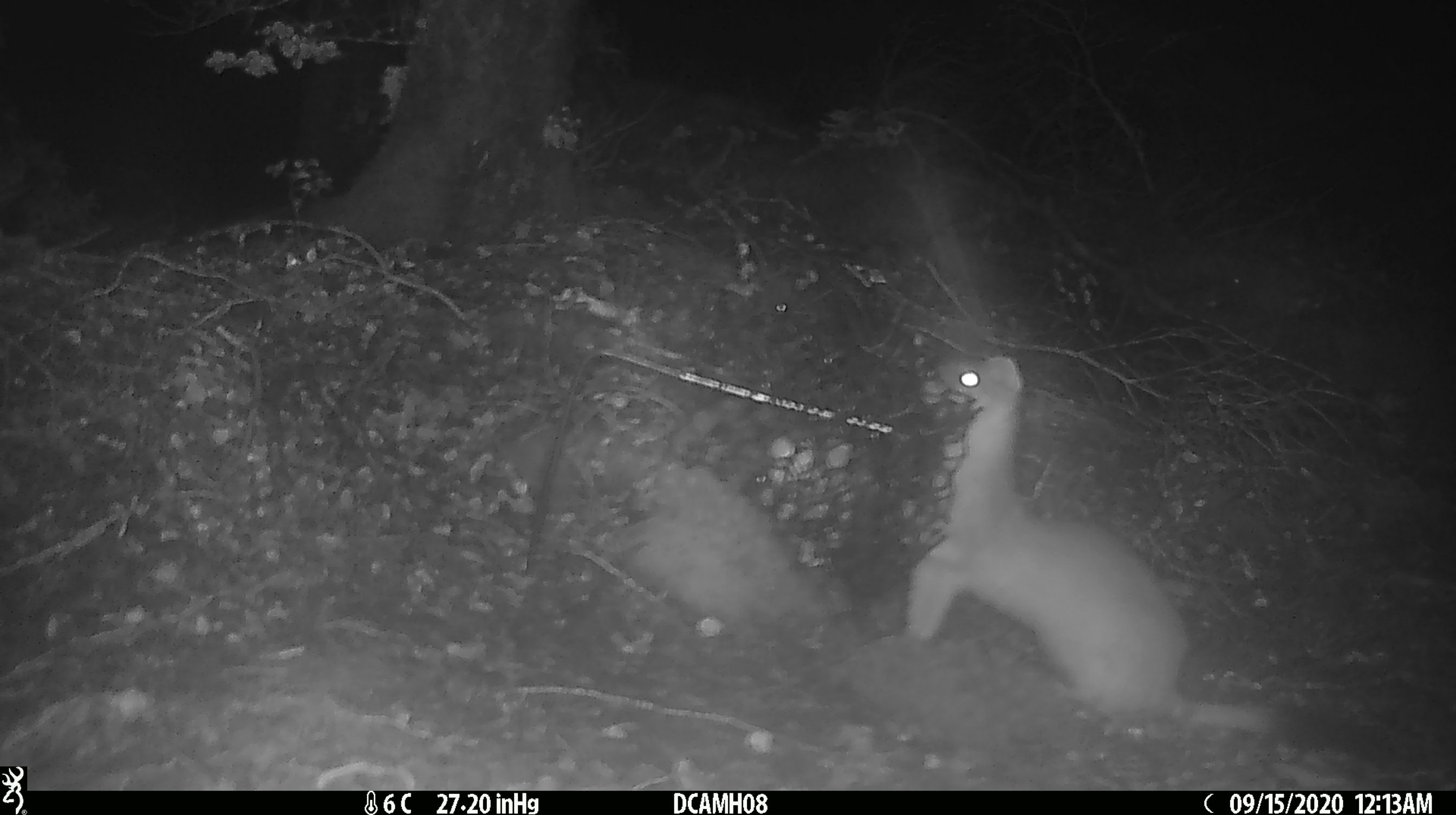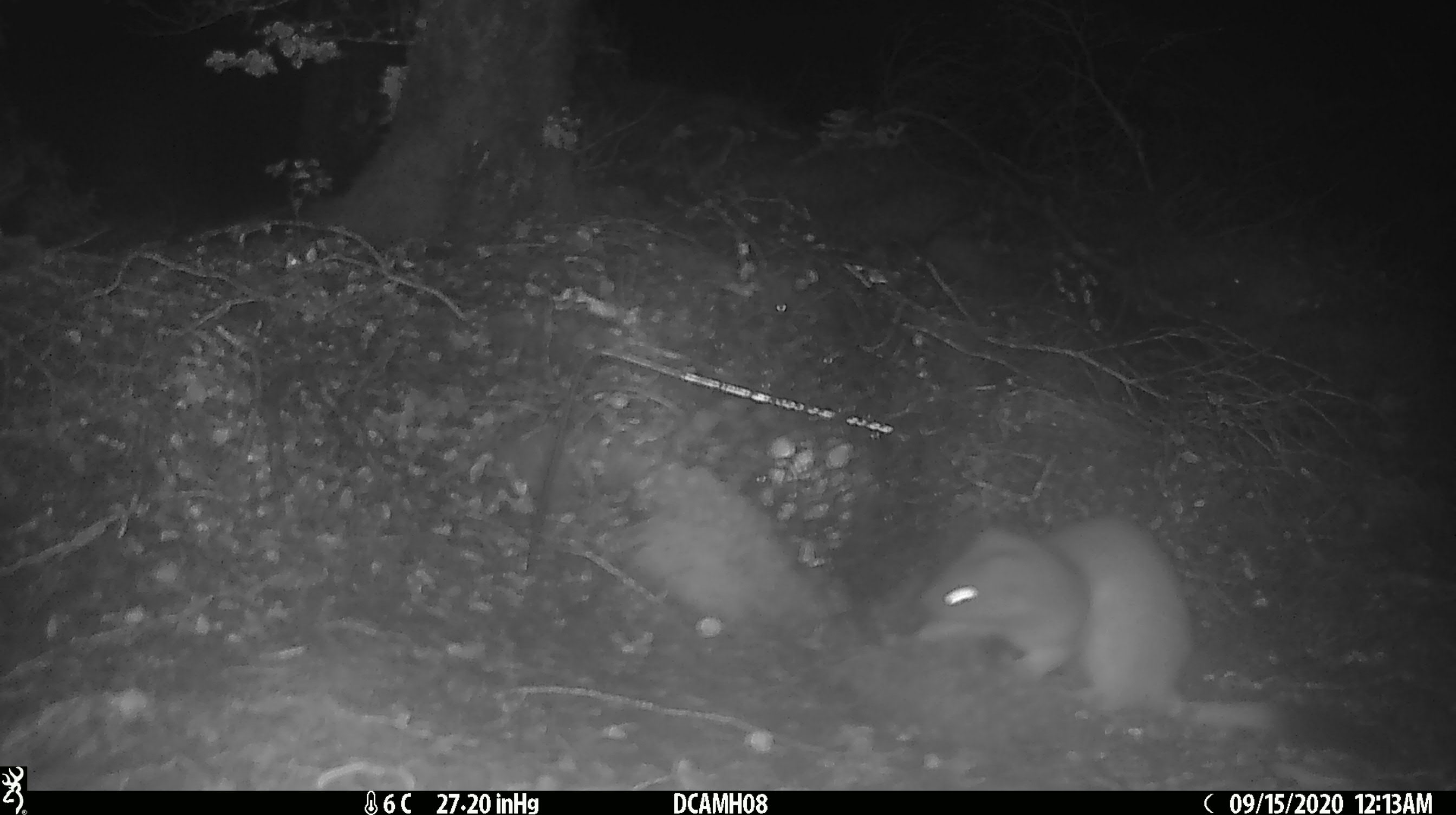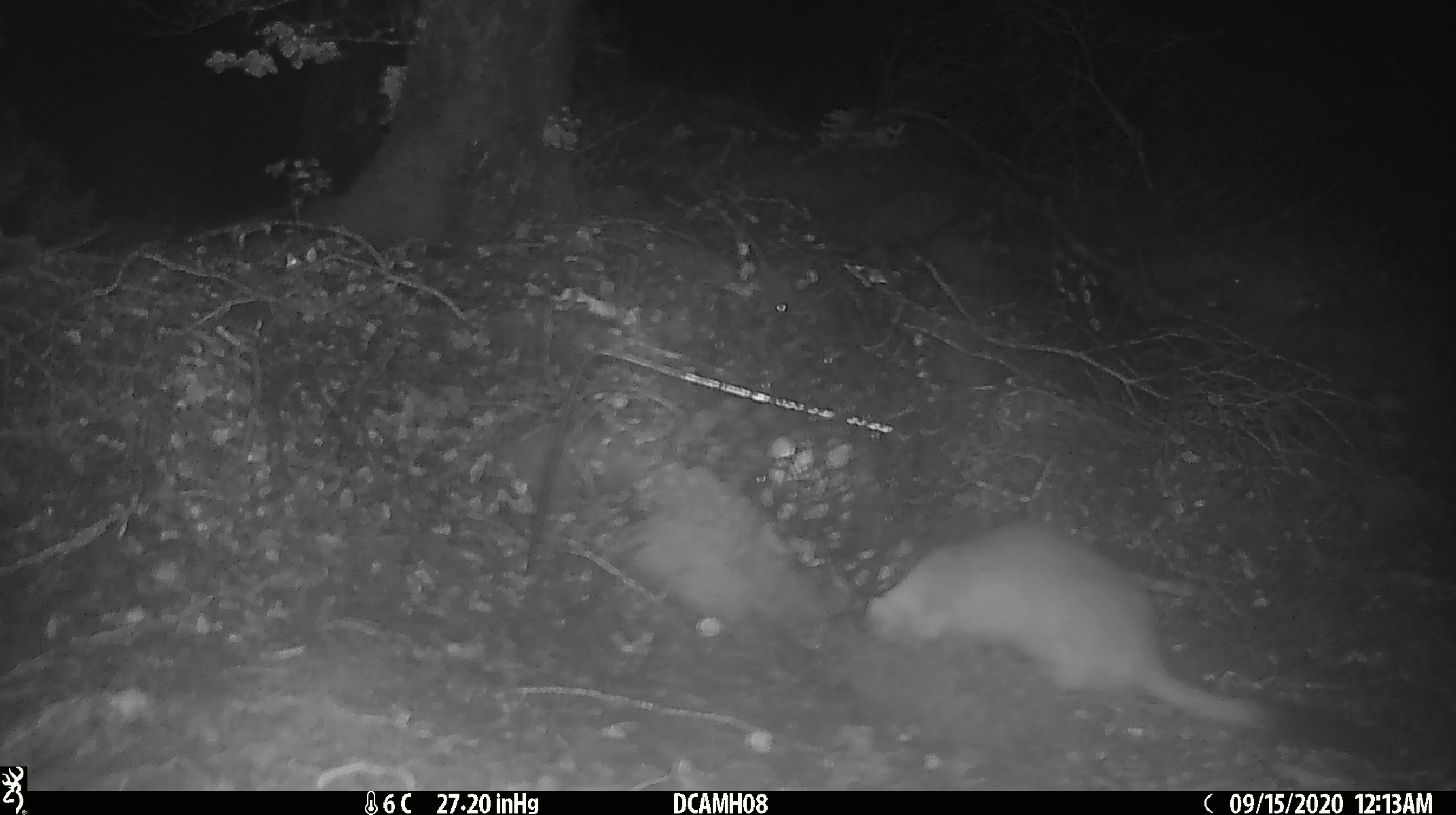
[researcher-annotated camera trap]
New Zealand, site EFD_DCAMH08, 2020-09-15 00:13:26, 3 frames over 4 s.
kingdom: Animalia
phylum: Chordata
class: Mammalia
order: Carnivora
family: Mustelidae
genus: Mustela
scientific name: Mustela erminea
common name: stoat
Stoat (Mustela erminea).